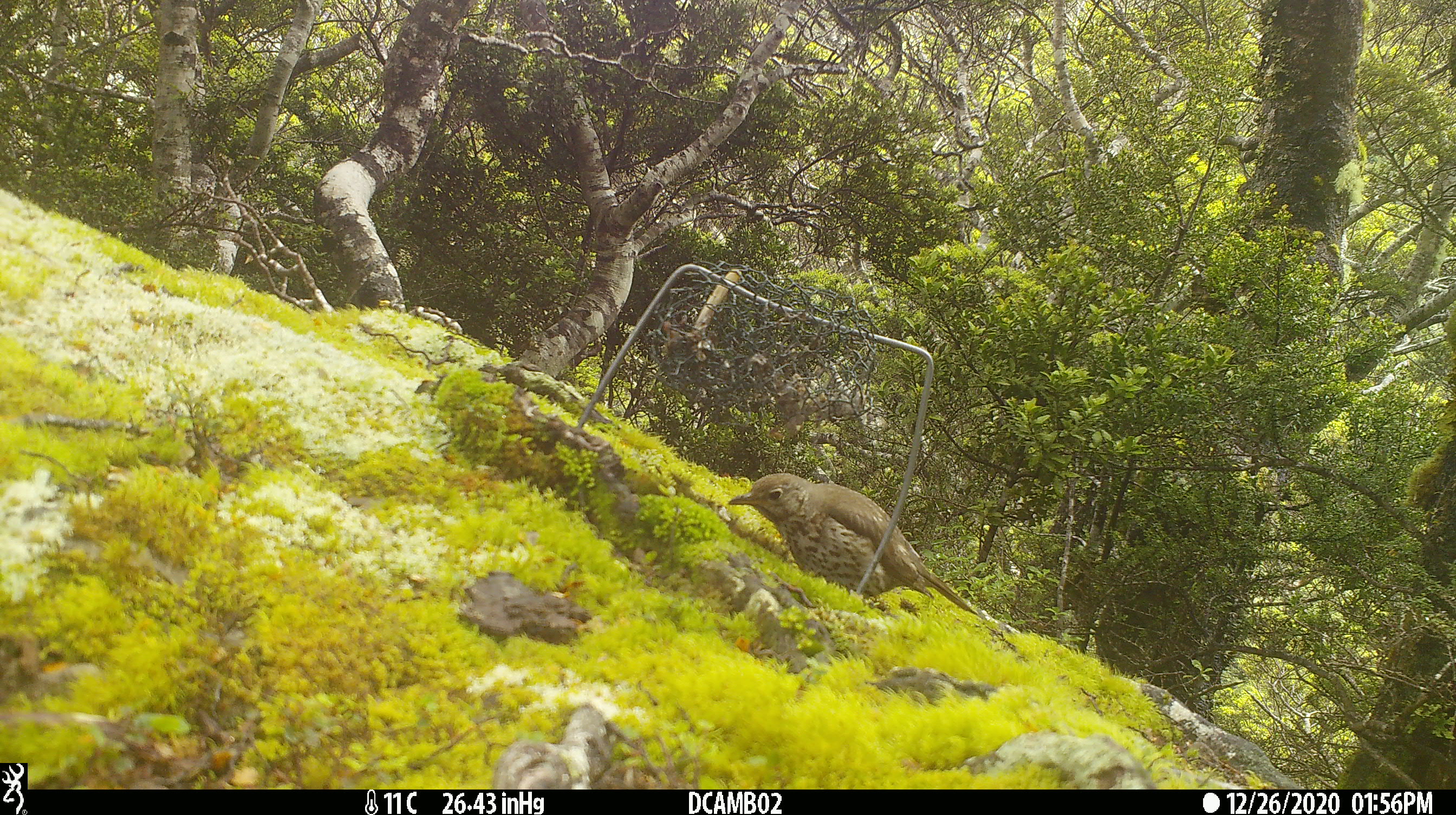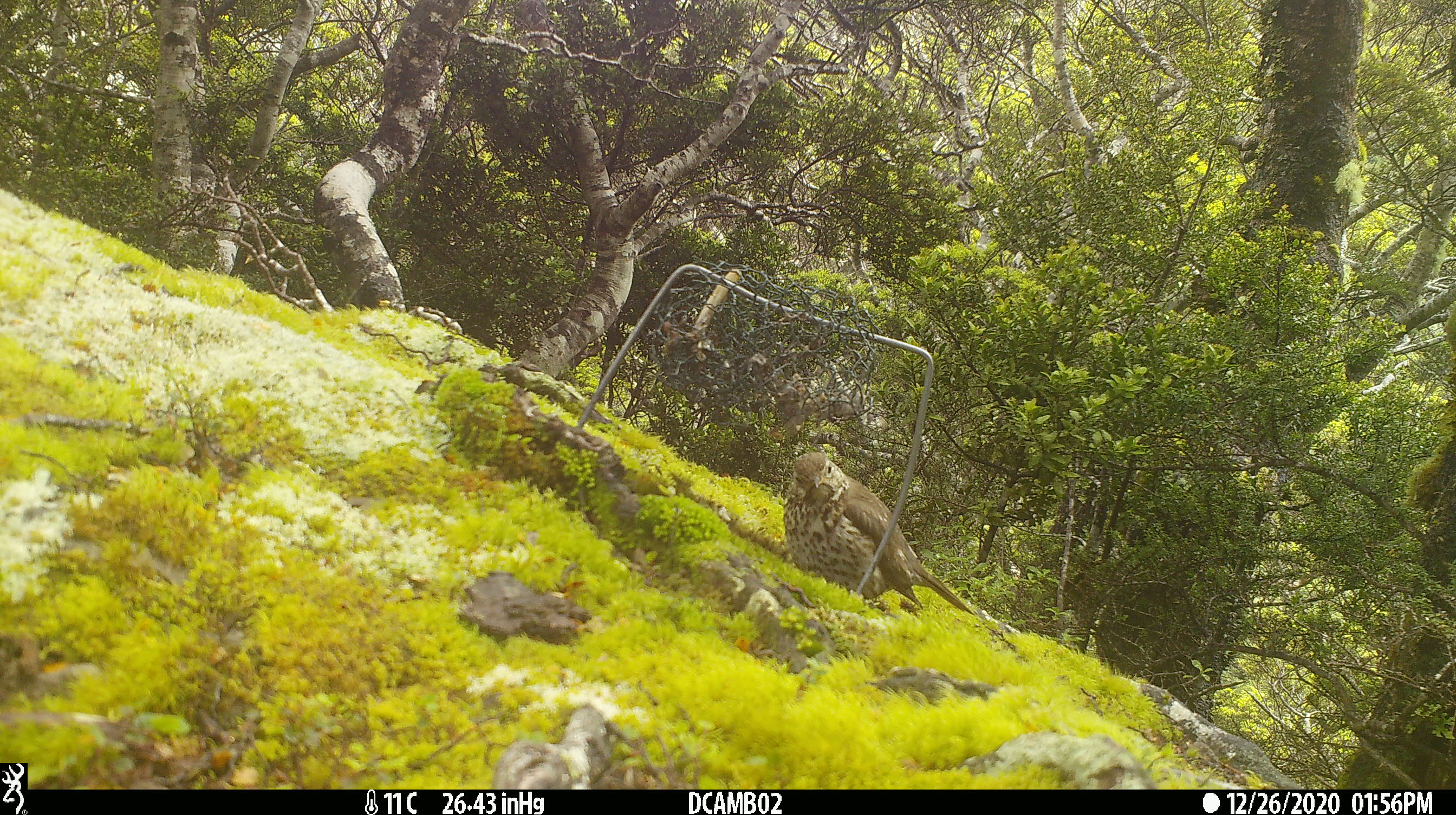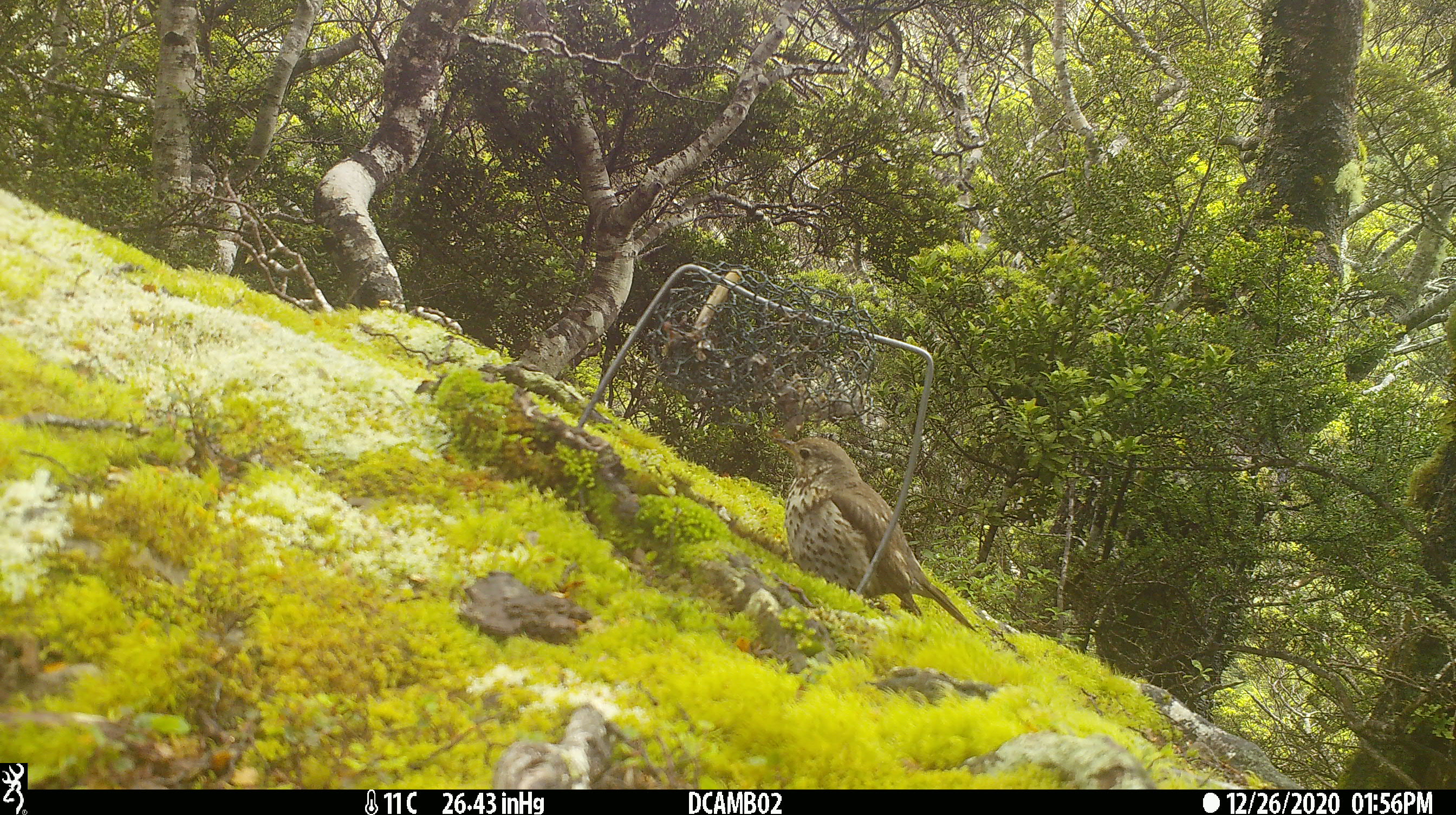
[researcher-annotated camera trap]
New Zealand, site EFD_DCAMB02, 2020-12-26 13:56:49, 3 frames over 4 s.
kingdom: Animalia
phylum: Chordata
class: Aves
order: Passeriformes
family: Turdidae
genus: Turdus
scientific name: Turdus philomelos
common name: song thrush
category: thrush